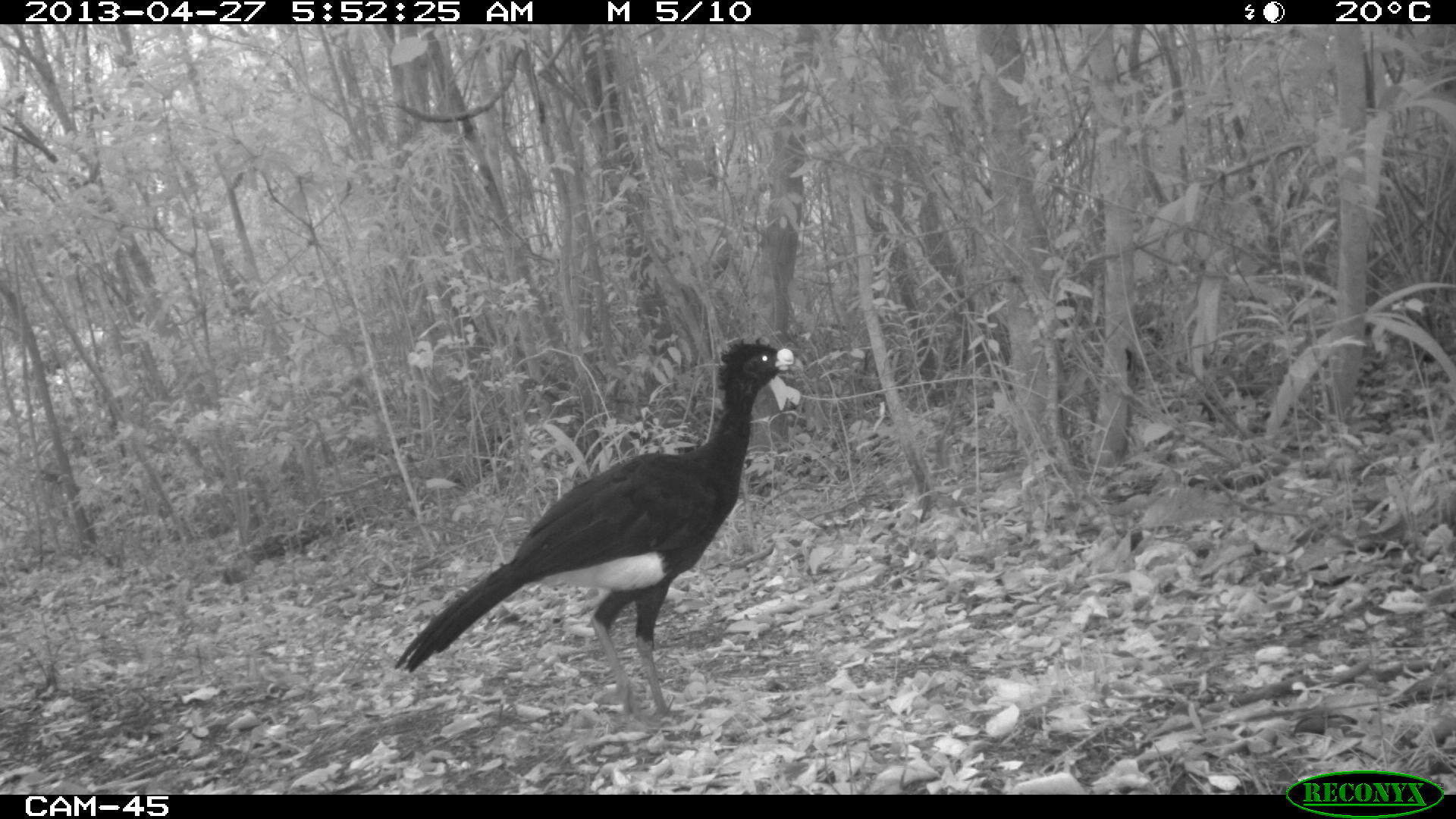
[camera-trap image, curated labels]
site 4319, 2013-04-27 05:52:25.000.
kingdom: Animalia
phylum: Chordata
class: Aves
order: Galliformes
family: Cracidae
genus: Crax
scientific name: Crax rubra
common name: great curassow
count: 1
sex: male